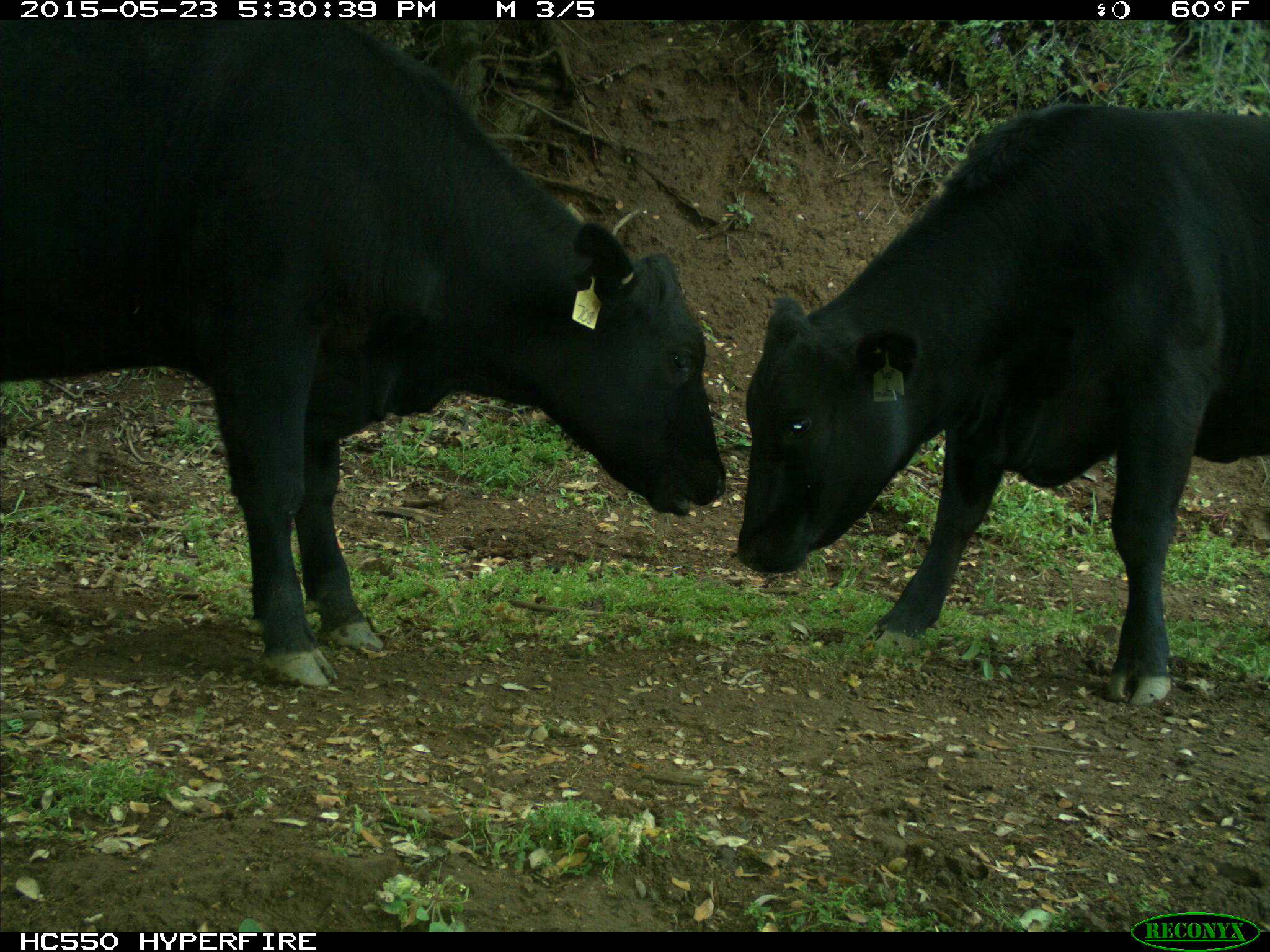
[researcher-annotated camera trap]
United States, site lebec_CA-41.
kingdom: Animalia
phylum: Chordata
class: Mammalia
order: Artiodactyla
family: Bovidae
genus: Bos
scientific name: Bos taurus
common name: domestic cow